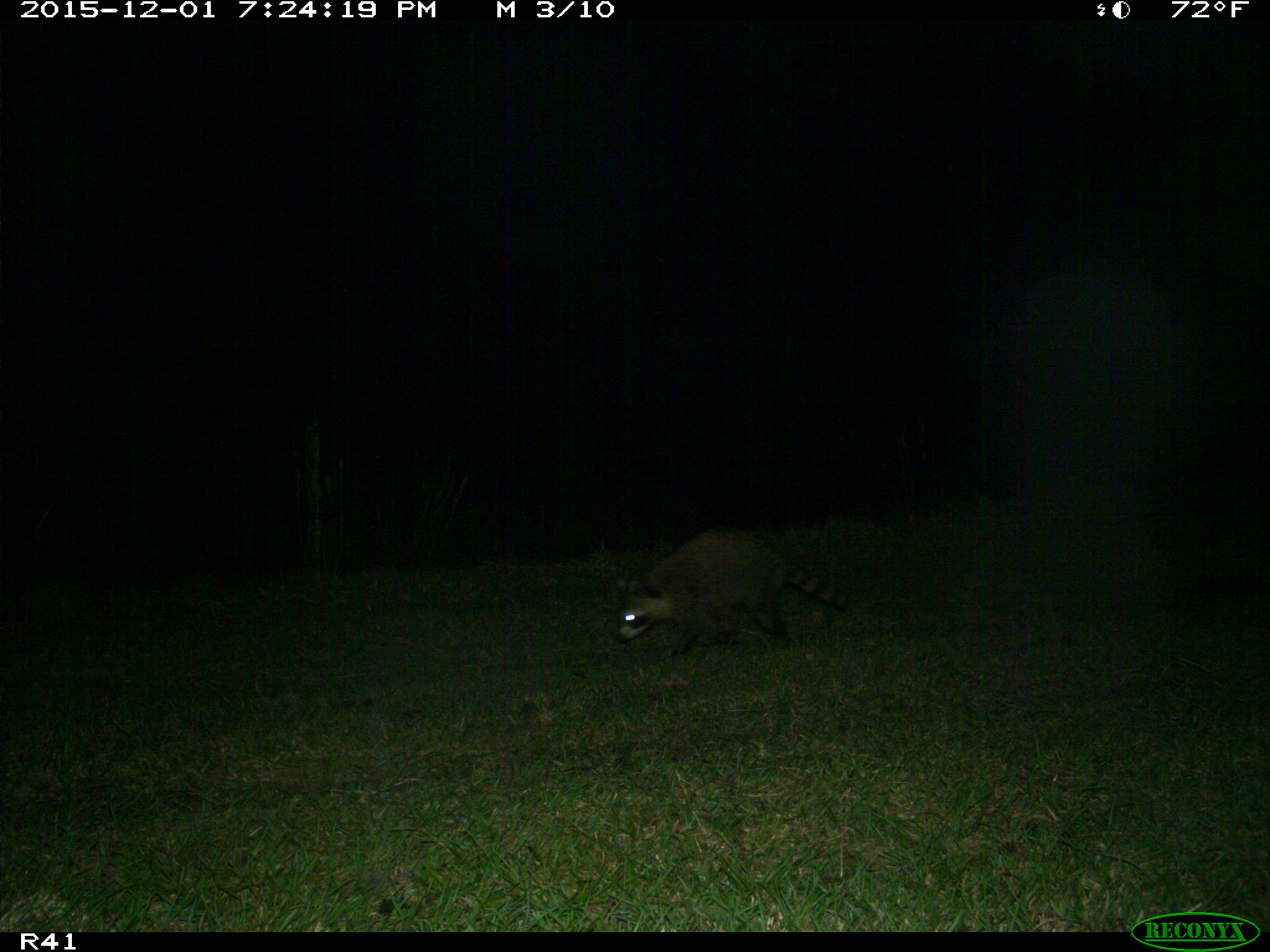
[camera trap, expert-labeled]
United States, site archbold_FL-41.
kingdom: Animalia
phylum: Chordata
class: Mammalia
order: Carnivora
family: Procyonidae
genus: Procyon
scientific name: Procyon lotor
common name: common raccoon